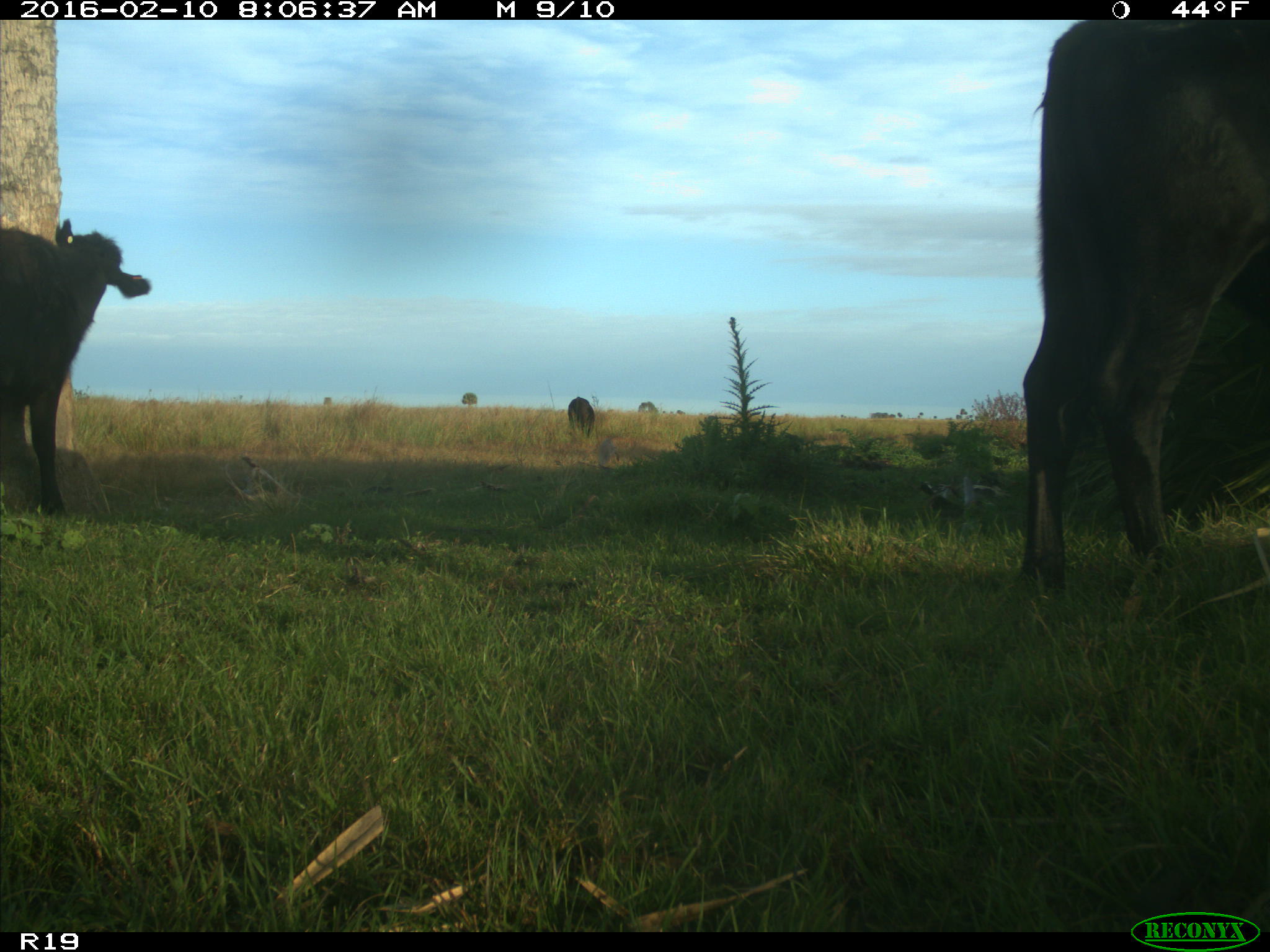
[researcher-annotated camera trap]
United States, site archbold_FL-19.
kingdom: Animalia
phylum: Chordata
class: Mammalia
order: Artiodactyla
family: Bovidae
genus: Bos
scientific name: Bos taurus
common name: domestic cow